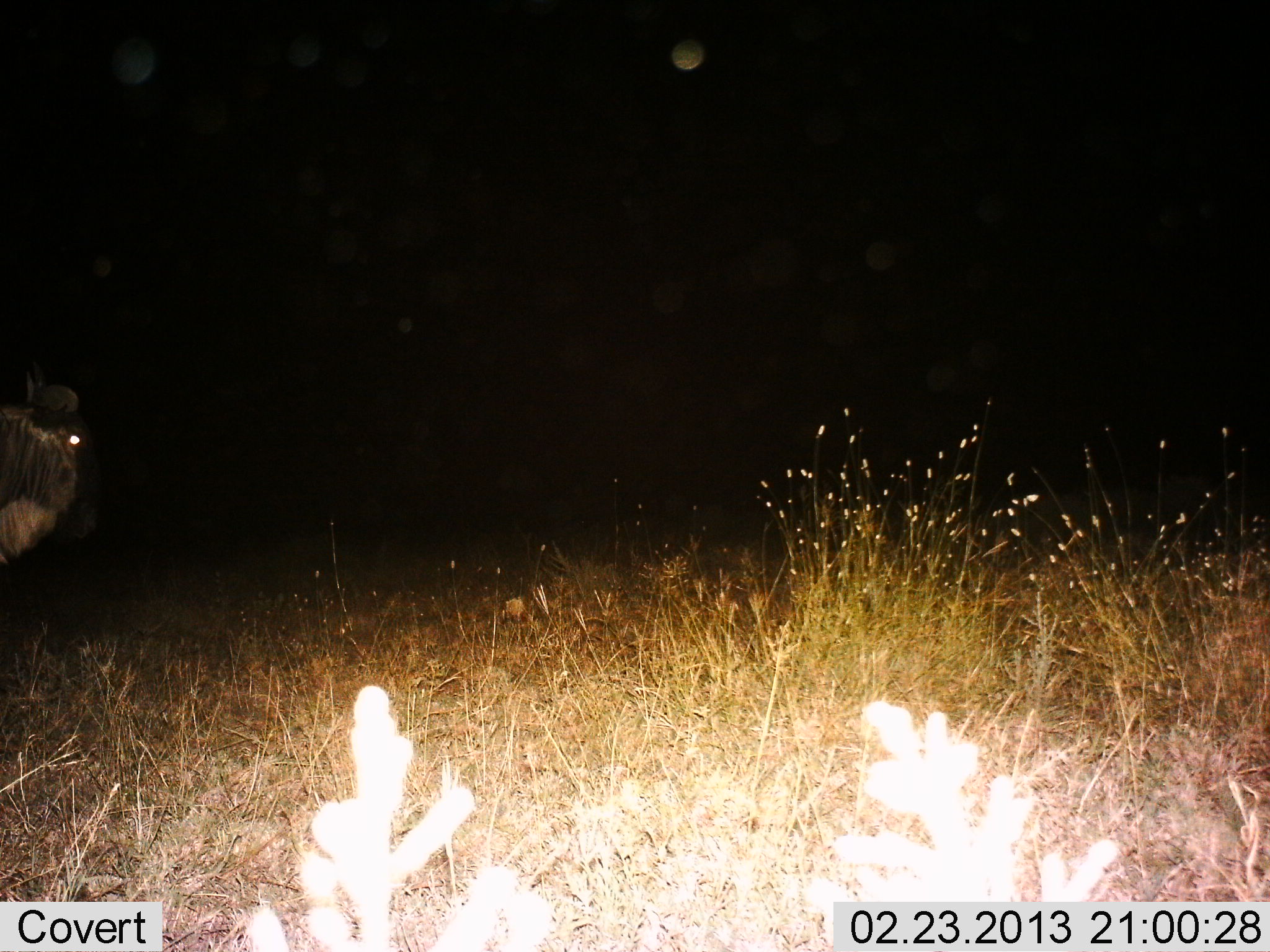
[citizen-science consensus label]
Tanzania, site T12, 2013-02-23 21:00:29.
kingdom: Animalia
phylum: Chordata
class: Mammalia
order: Artiodactyla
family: Bovidae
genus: Connochaetes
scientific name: Connochaetes taurinus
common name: blue wildebeest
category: wildebeest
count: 1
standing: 79%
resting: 0%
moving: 21%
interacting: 0%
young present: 0%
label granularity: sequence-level